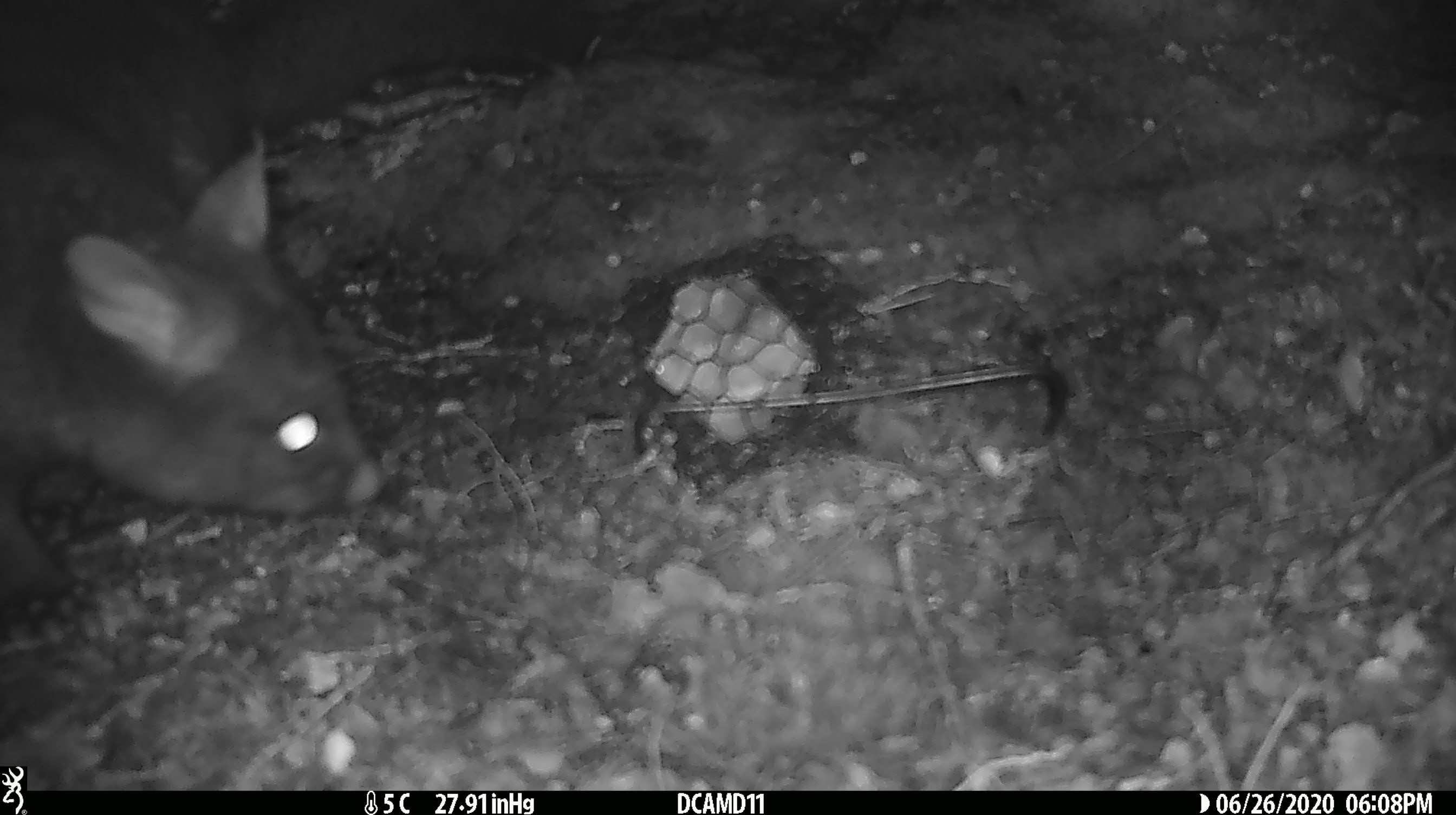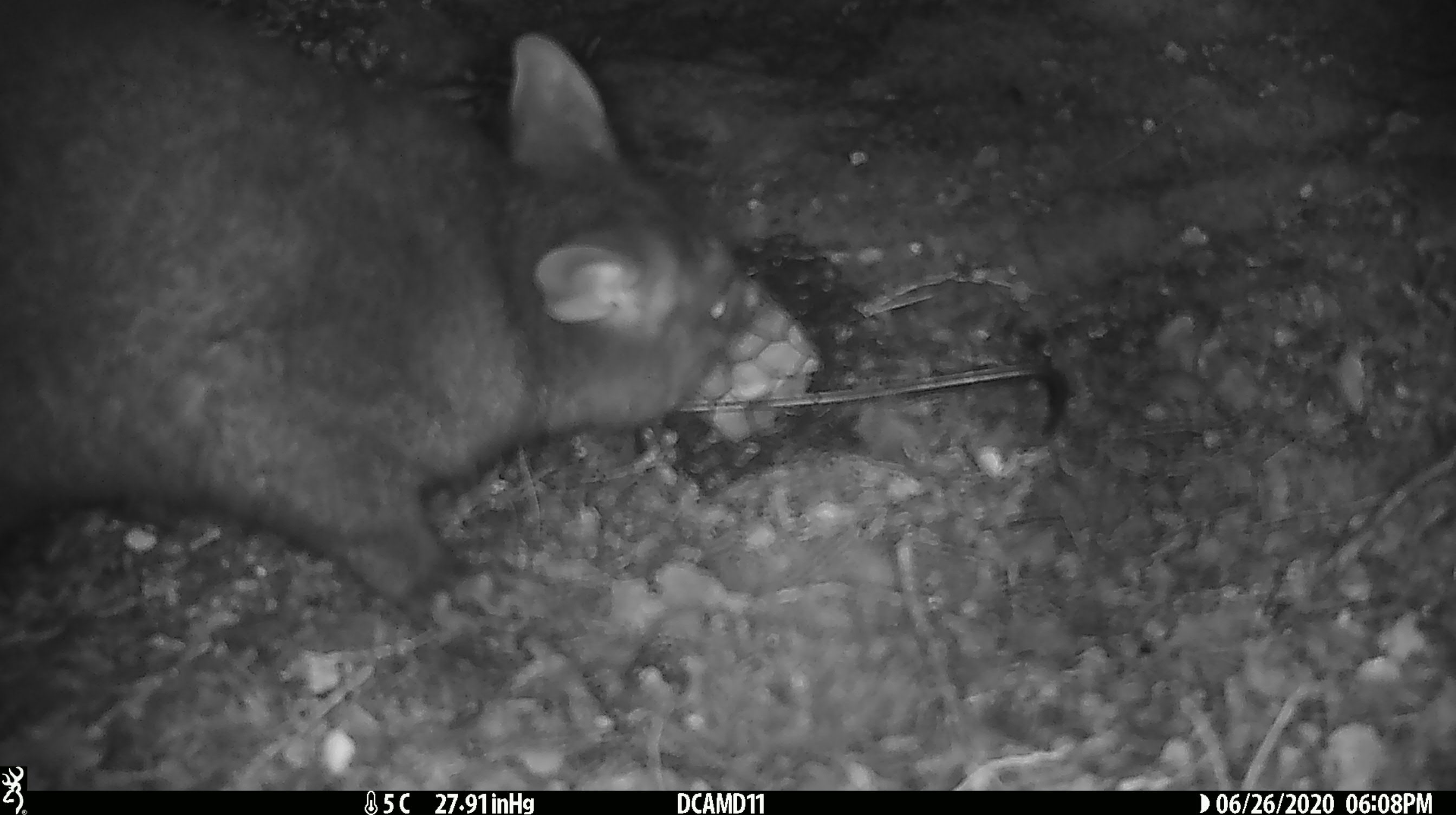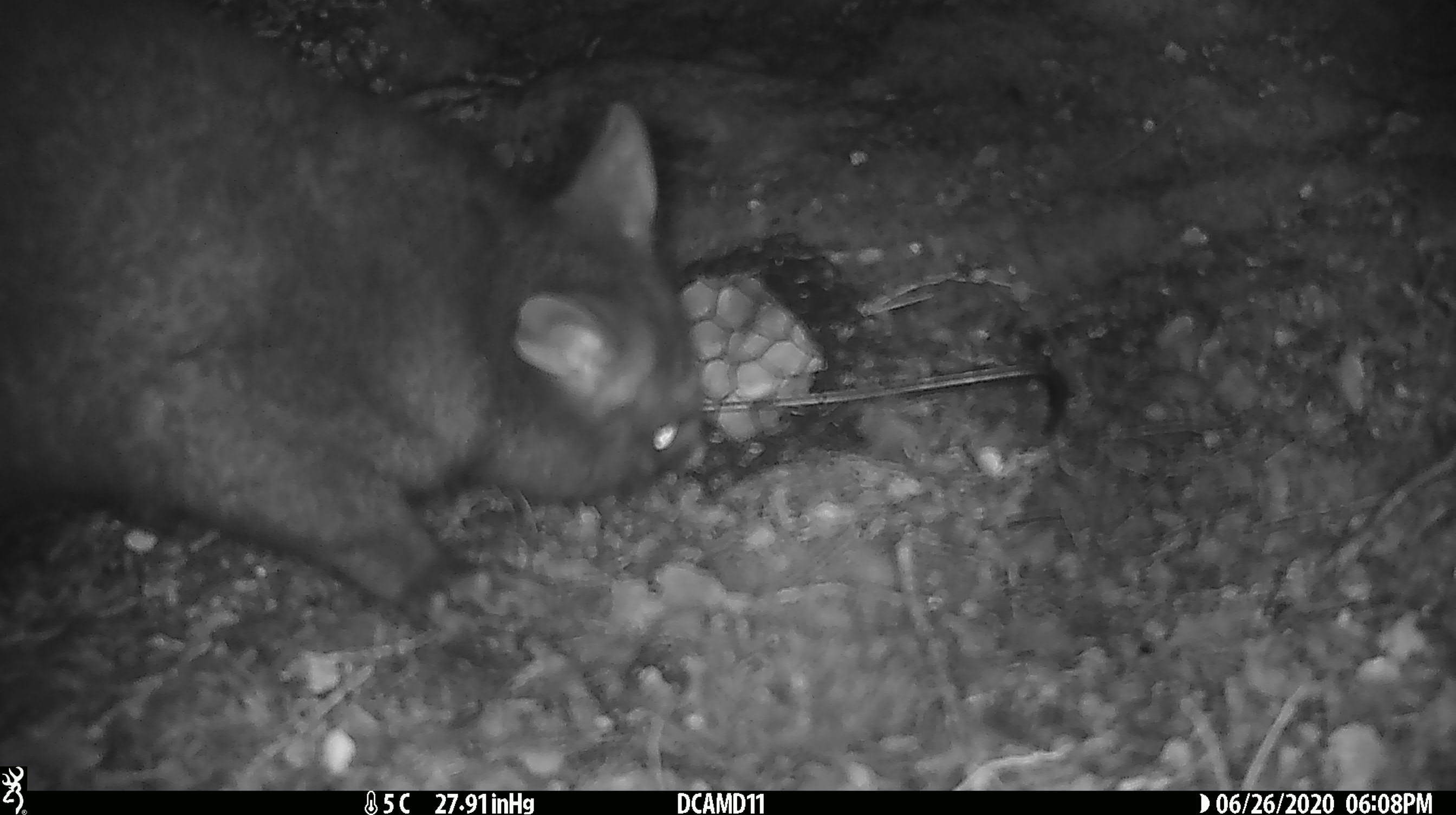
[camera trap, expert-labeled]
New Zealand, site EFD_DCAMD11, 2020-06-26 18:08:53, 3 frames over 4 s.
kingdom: Animalia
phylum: Chordata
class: Mammalia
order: Diprotodontia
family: Phalangeridae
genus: Trichosurus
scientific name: Trichosurus vulpecula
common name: common brushtail possum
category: possum